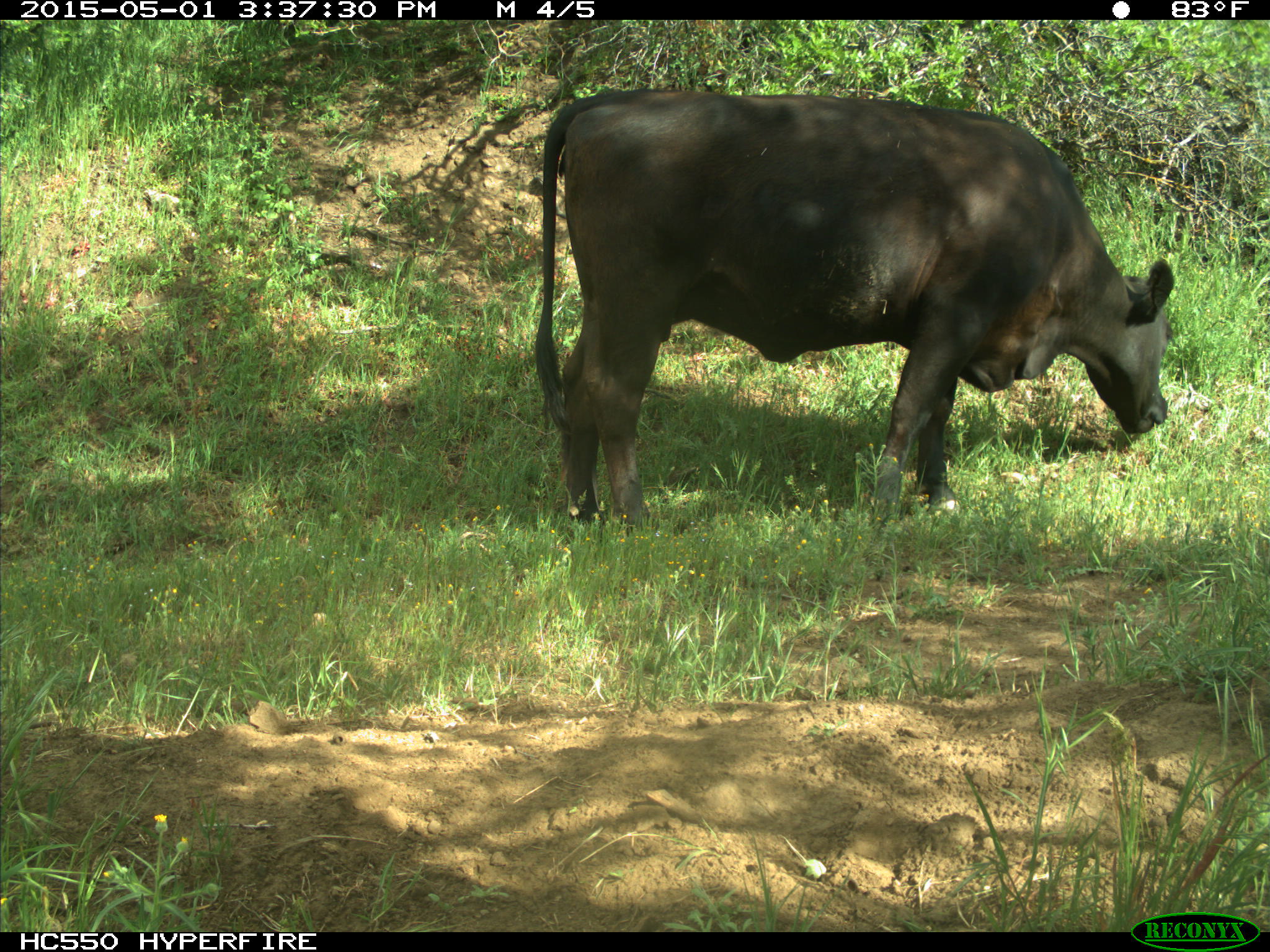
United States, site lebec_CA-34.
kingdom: Animalia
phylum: Chordata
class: Mammalia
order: Artiodactyla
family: Bovidae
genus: Bos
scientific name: Bos taurus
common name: domestic cow